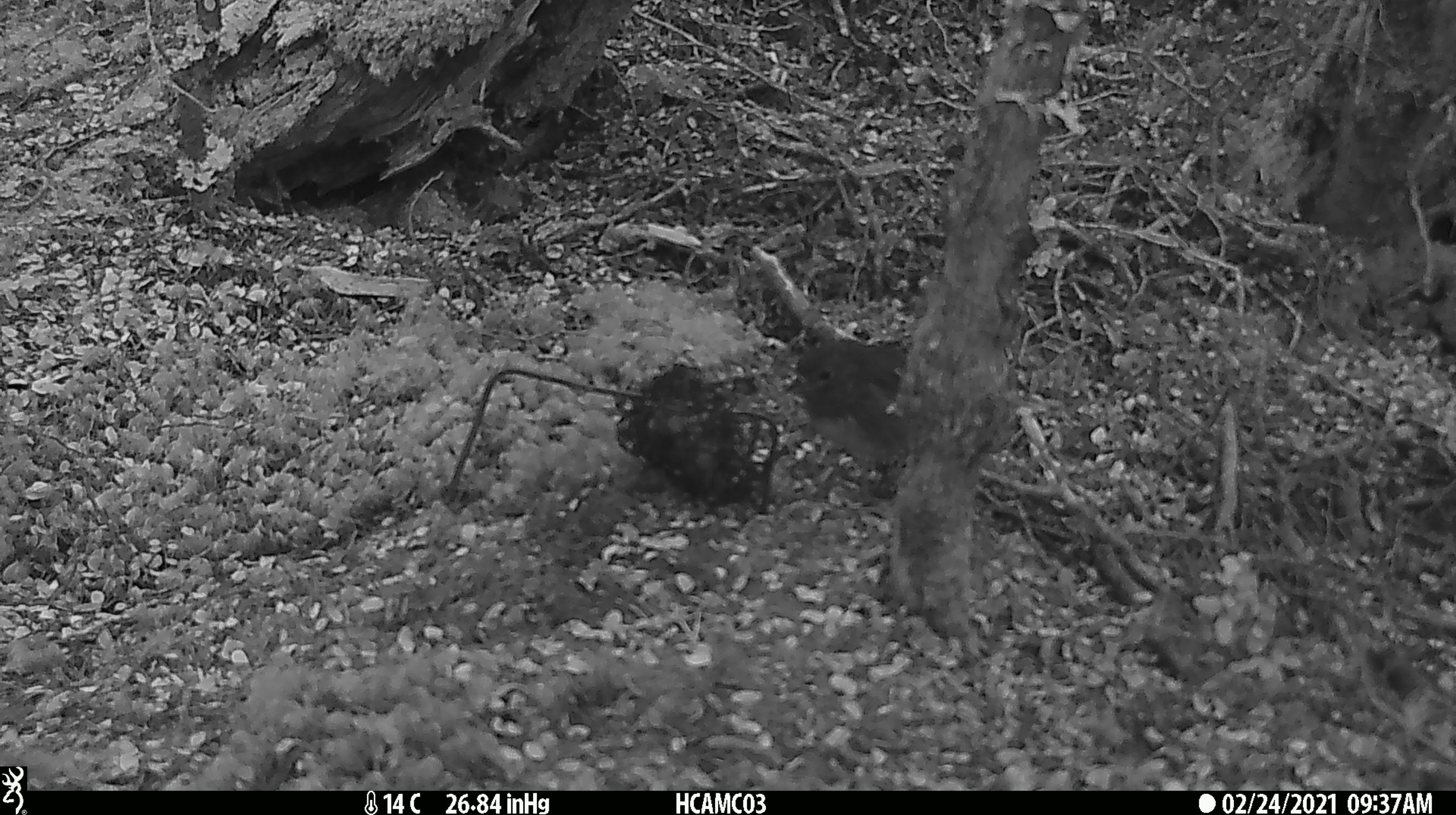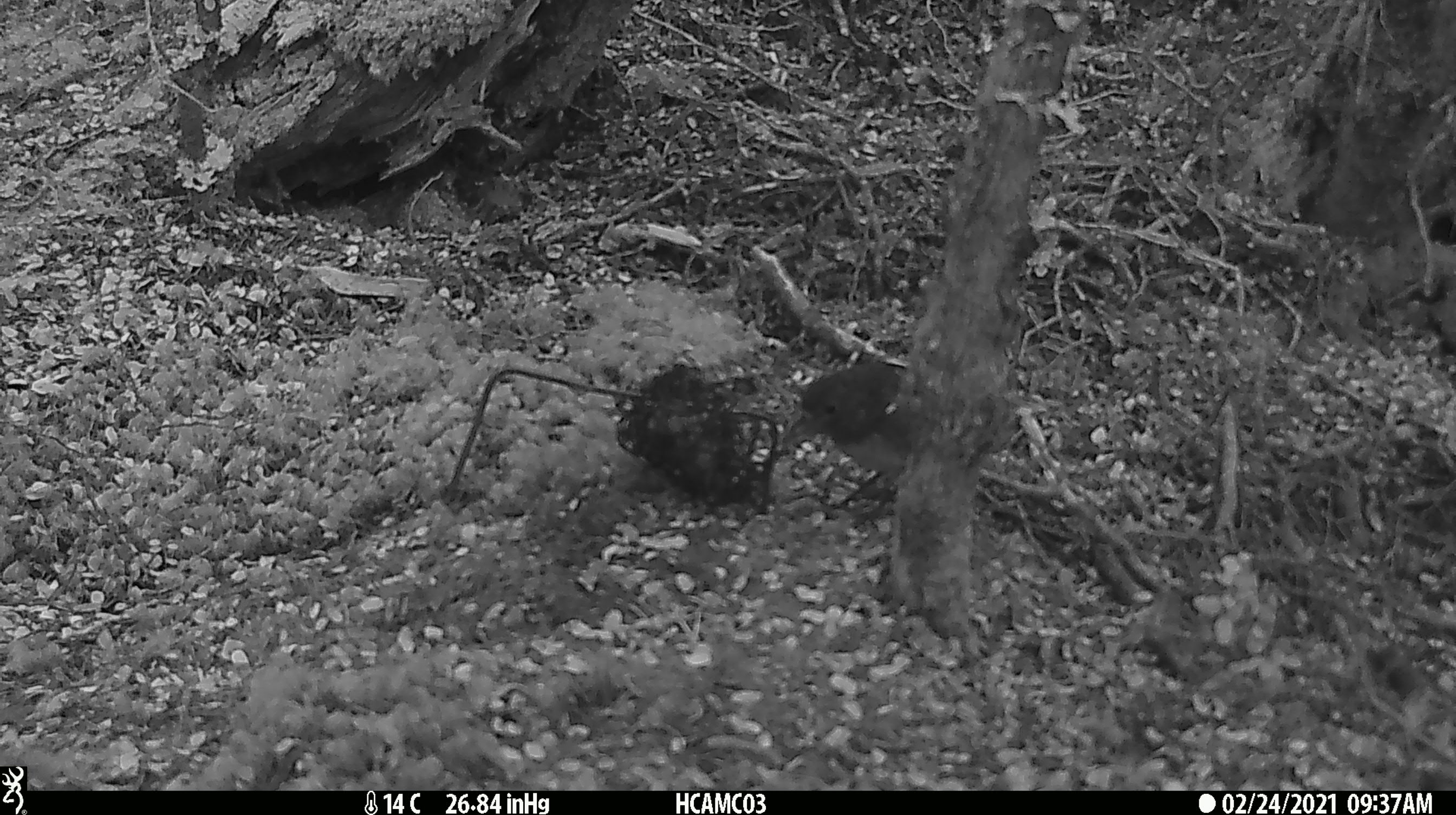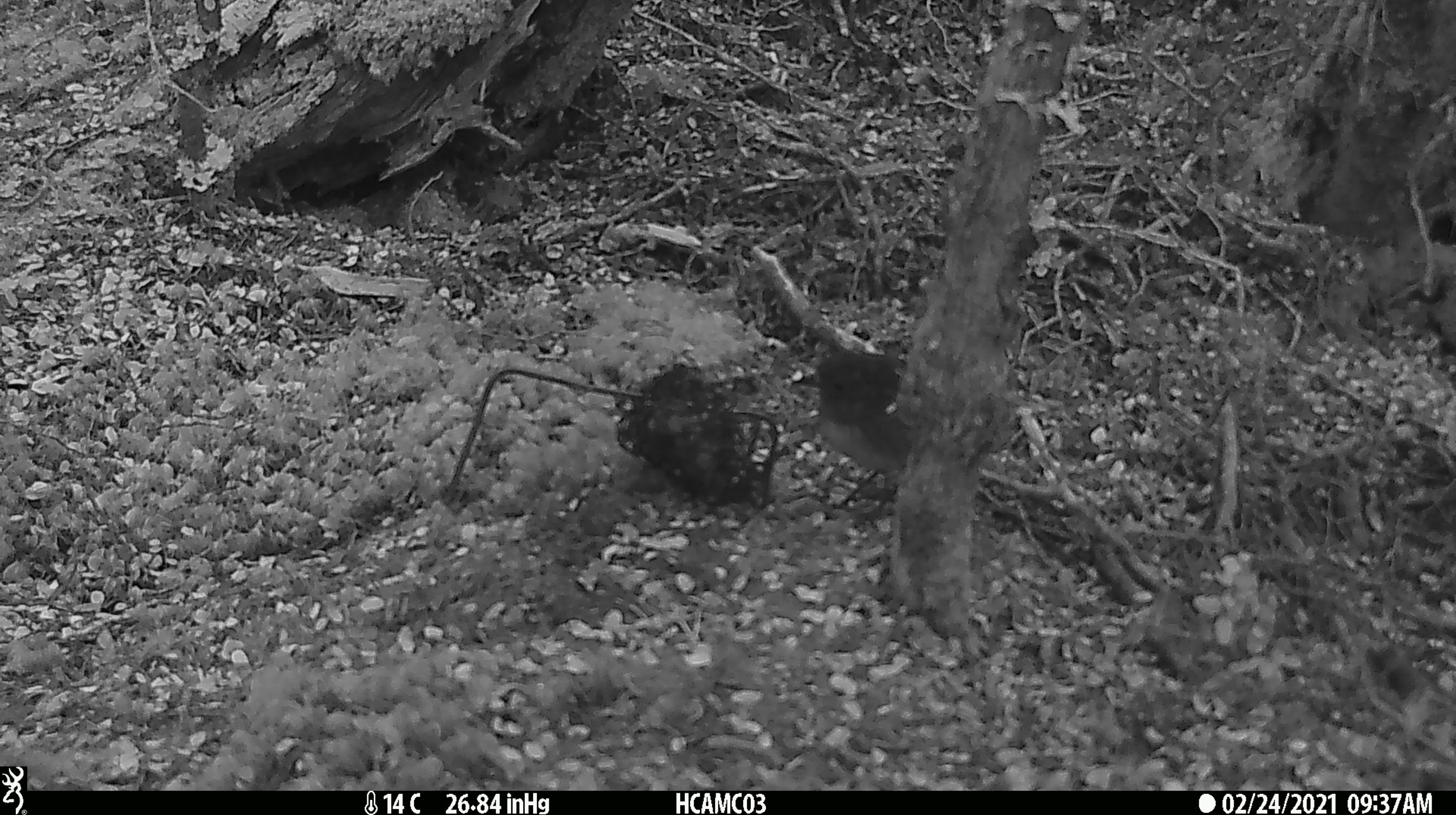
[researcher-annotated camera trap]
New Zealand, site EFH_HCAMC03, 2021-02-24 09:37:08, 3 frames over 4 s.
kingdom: Animalia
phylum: Chordata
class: Aves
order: Passeriformes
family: Petroicidae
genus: Petroica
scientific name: Petroica australis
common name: new zealand robin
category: robin